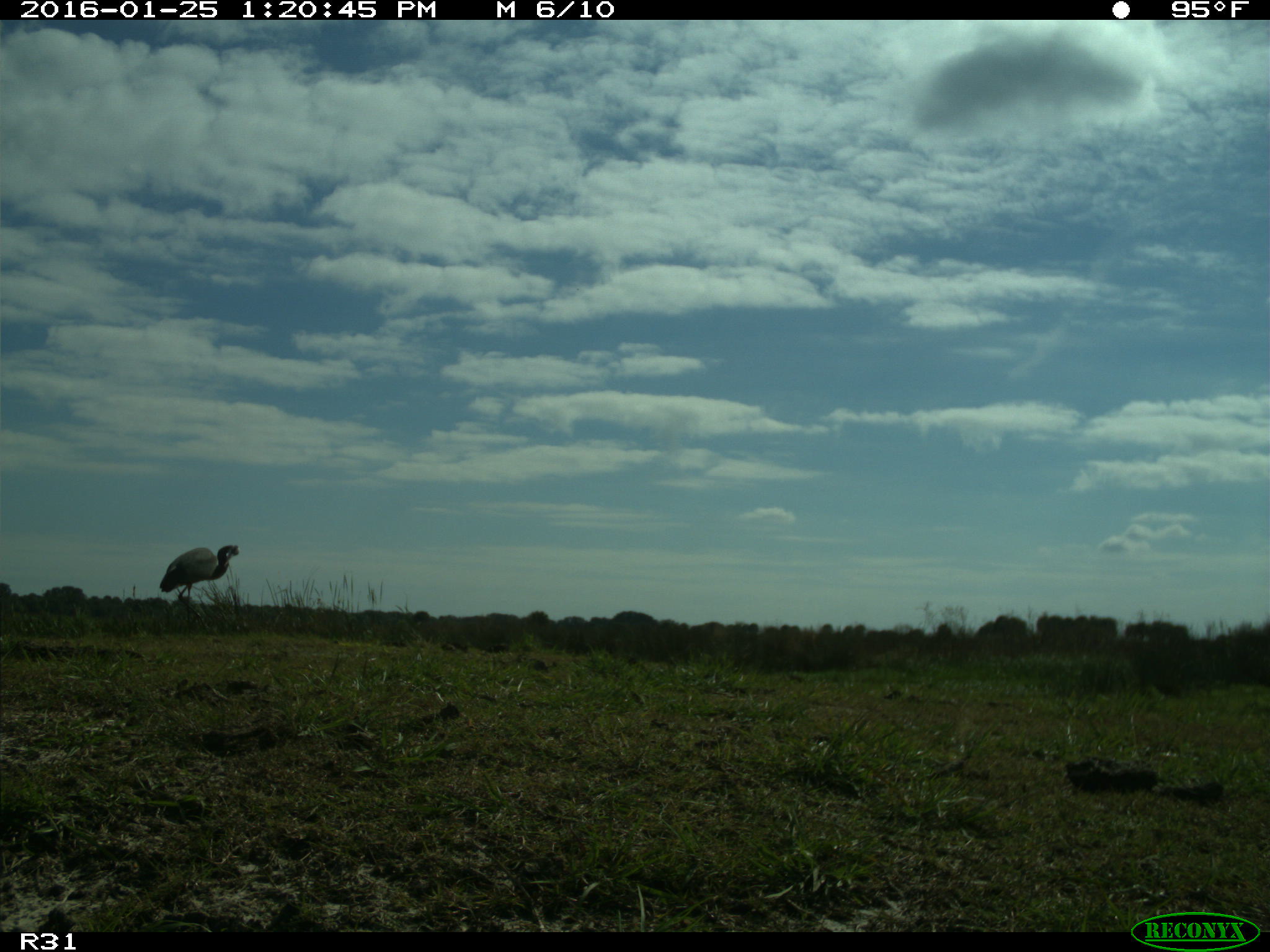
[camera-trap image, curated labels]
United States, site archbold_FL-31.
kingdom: Animalia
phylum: Chordata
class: Aves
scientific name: Aves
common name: birds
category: unidentified bird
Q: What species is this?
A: Unidentified bird (birds) (Aves).